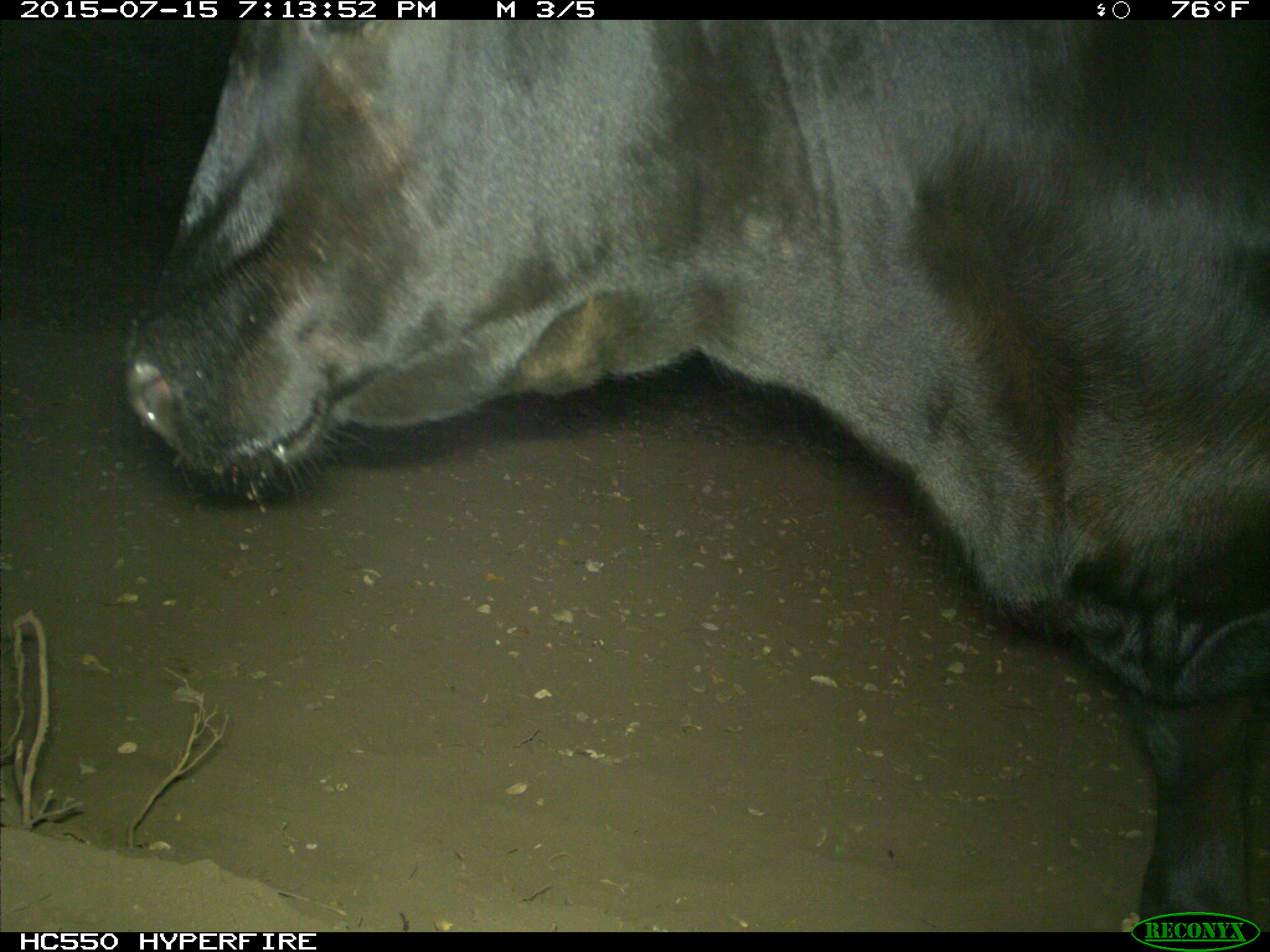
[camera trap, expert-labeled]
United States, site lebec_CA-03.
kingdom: Animalia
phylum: Chordata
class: Mammalia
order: Artiodactyla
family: Bovidae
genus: Bos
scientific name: Bos taurus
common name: domestic cow